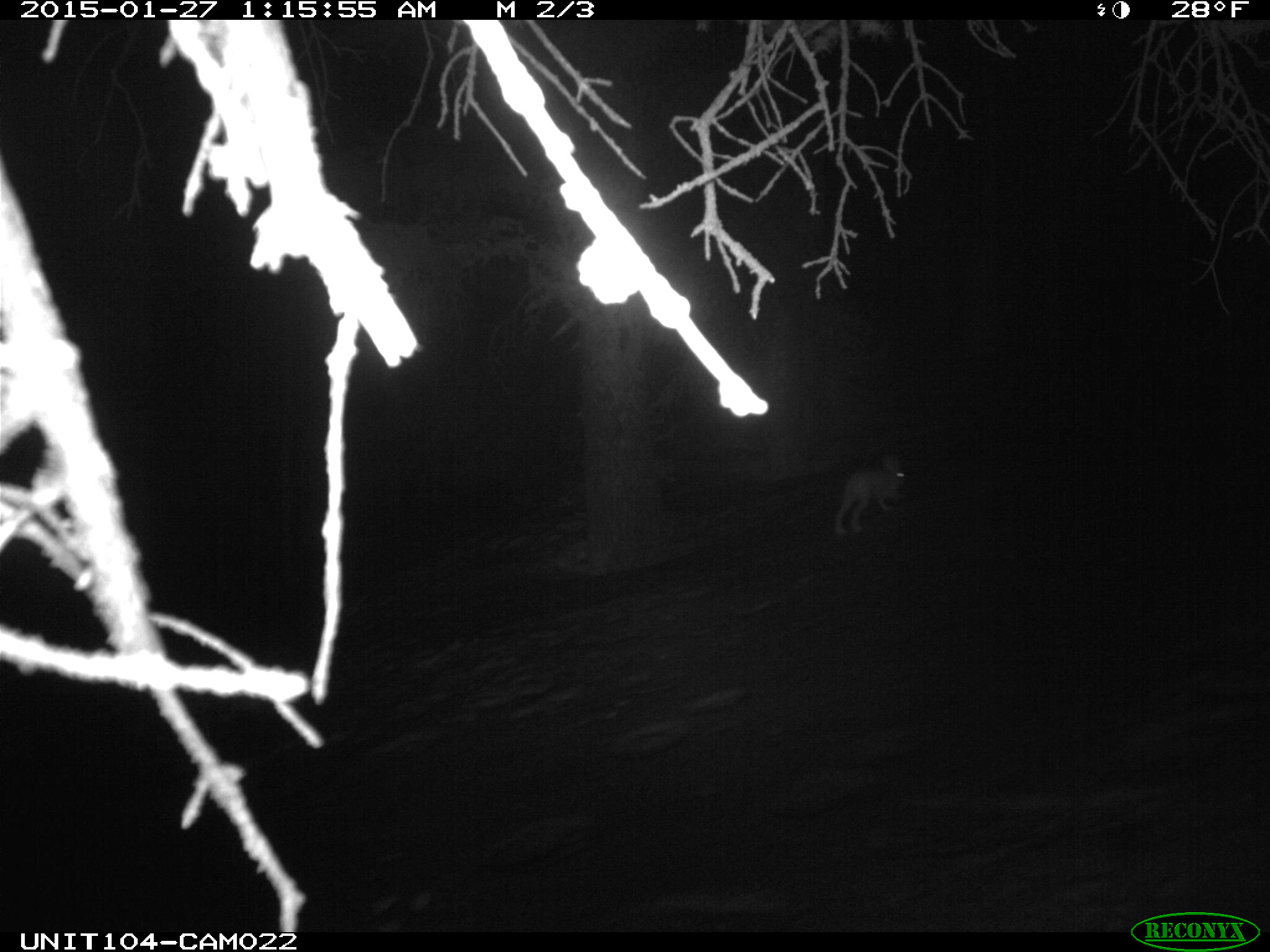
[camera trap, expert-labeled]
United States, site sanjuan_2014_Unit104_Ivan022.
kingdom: Animalia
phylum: Chordata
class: Mammalia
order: Lagomorpha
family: Leporidae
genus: Lepus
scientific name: Lepus americanus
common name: snowshoe hare